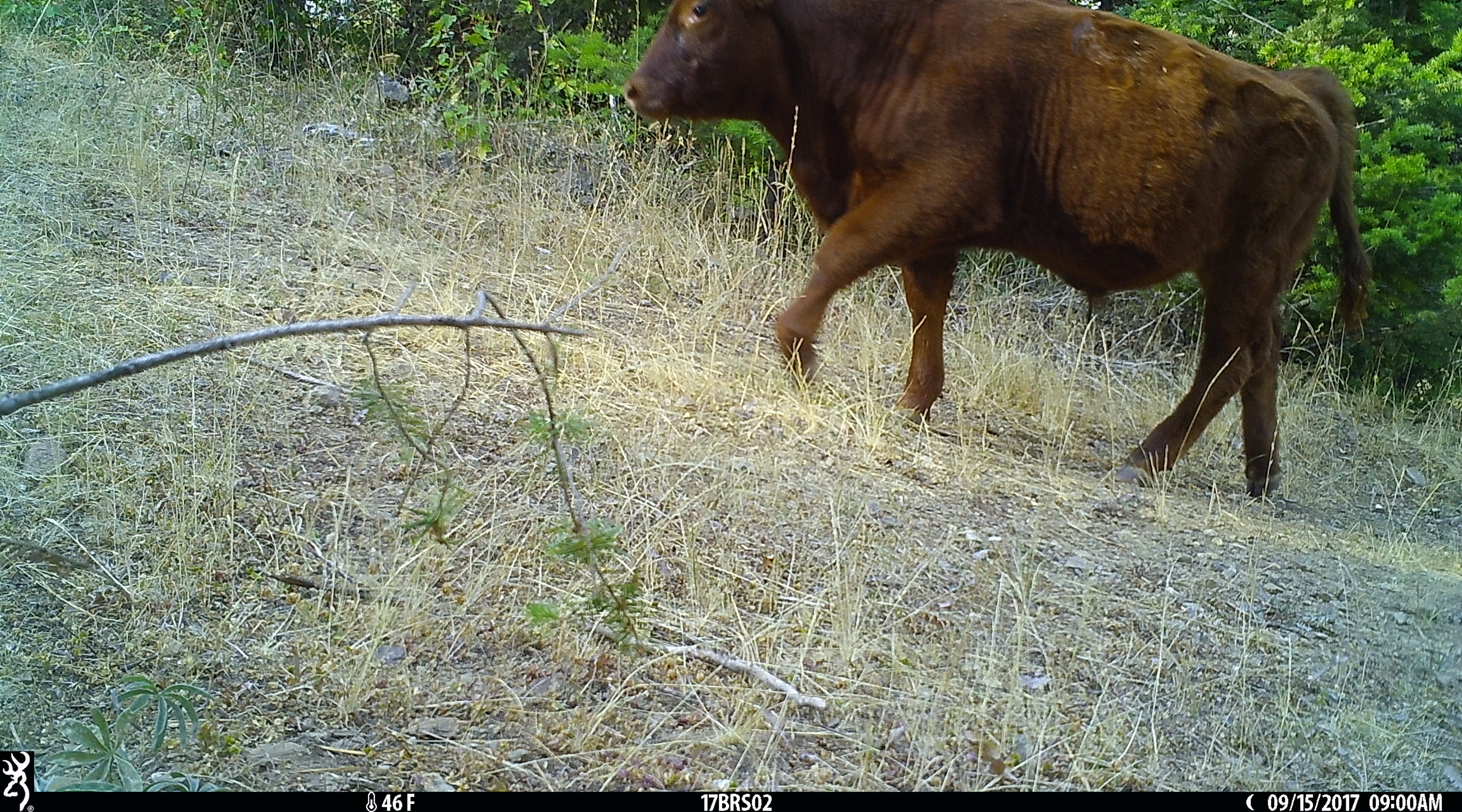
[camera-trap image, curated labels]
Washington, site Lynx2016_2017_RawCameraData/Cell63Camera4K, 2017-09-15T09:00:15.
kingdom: Animalia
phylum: Chordata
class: Mammalia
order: Artiodactyla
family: Bovidae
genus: Bos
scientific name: Bos taurus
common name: domestic cattle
Domestic cattle (Bos taurus). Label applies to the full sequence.